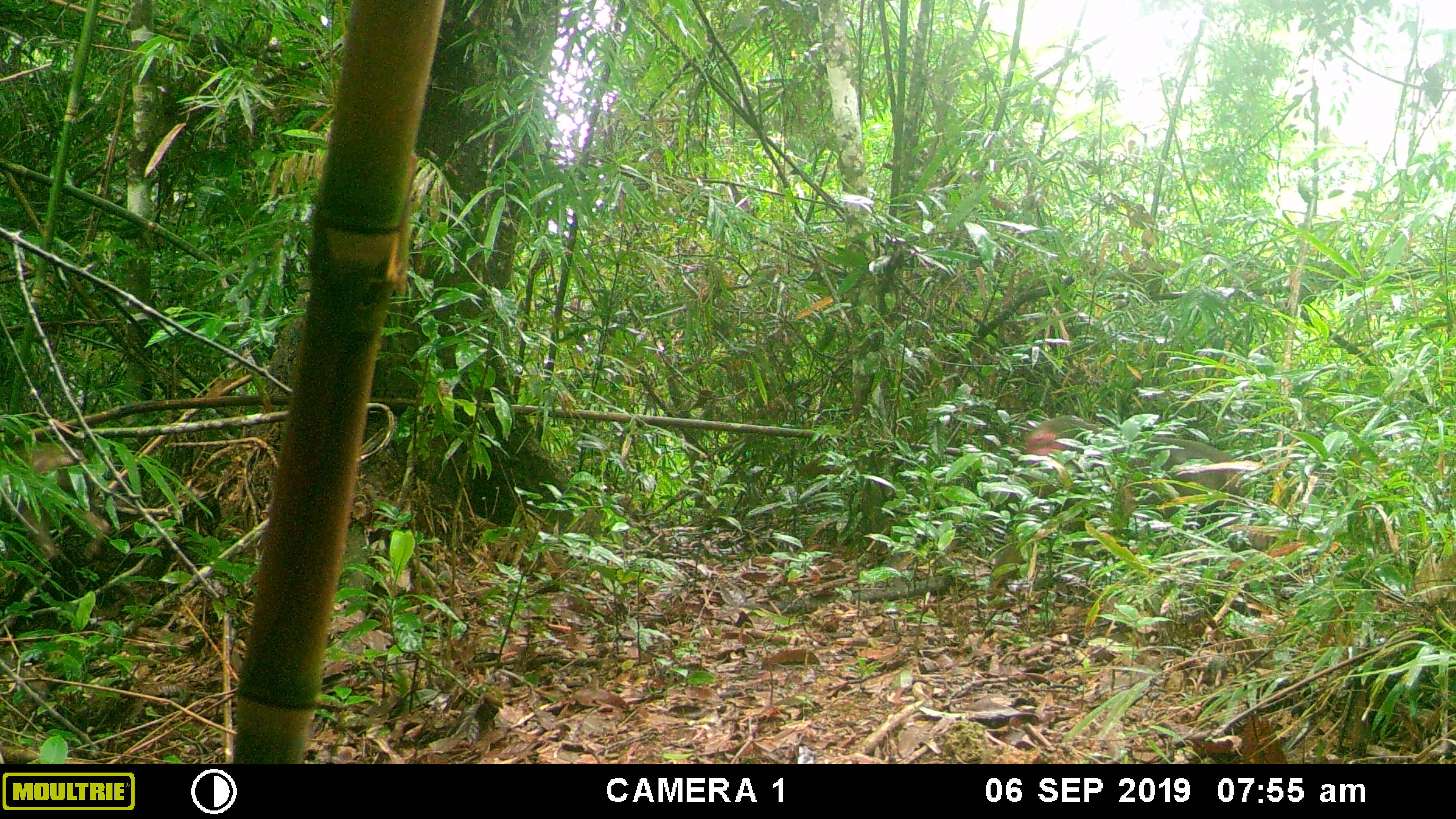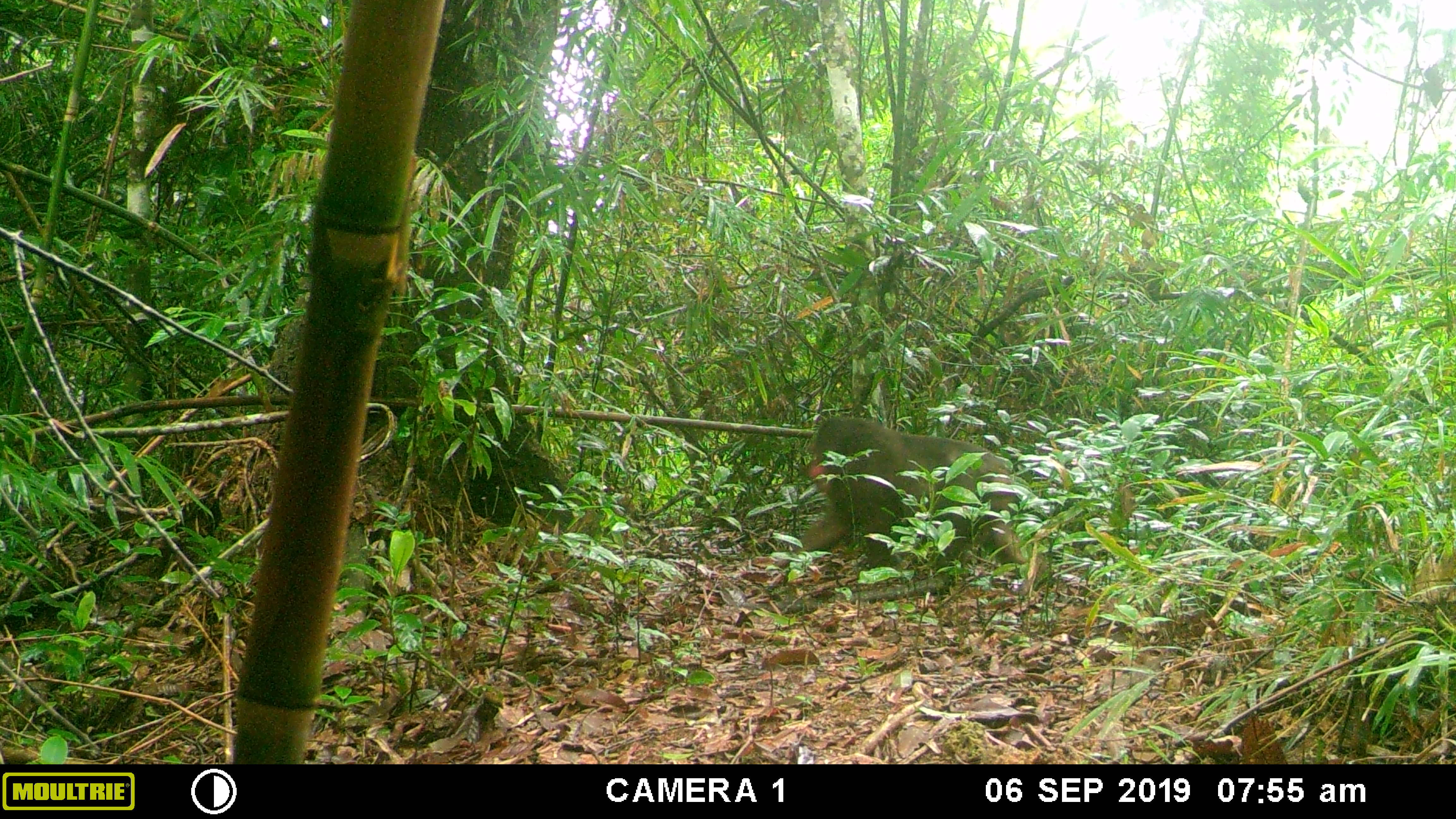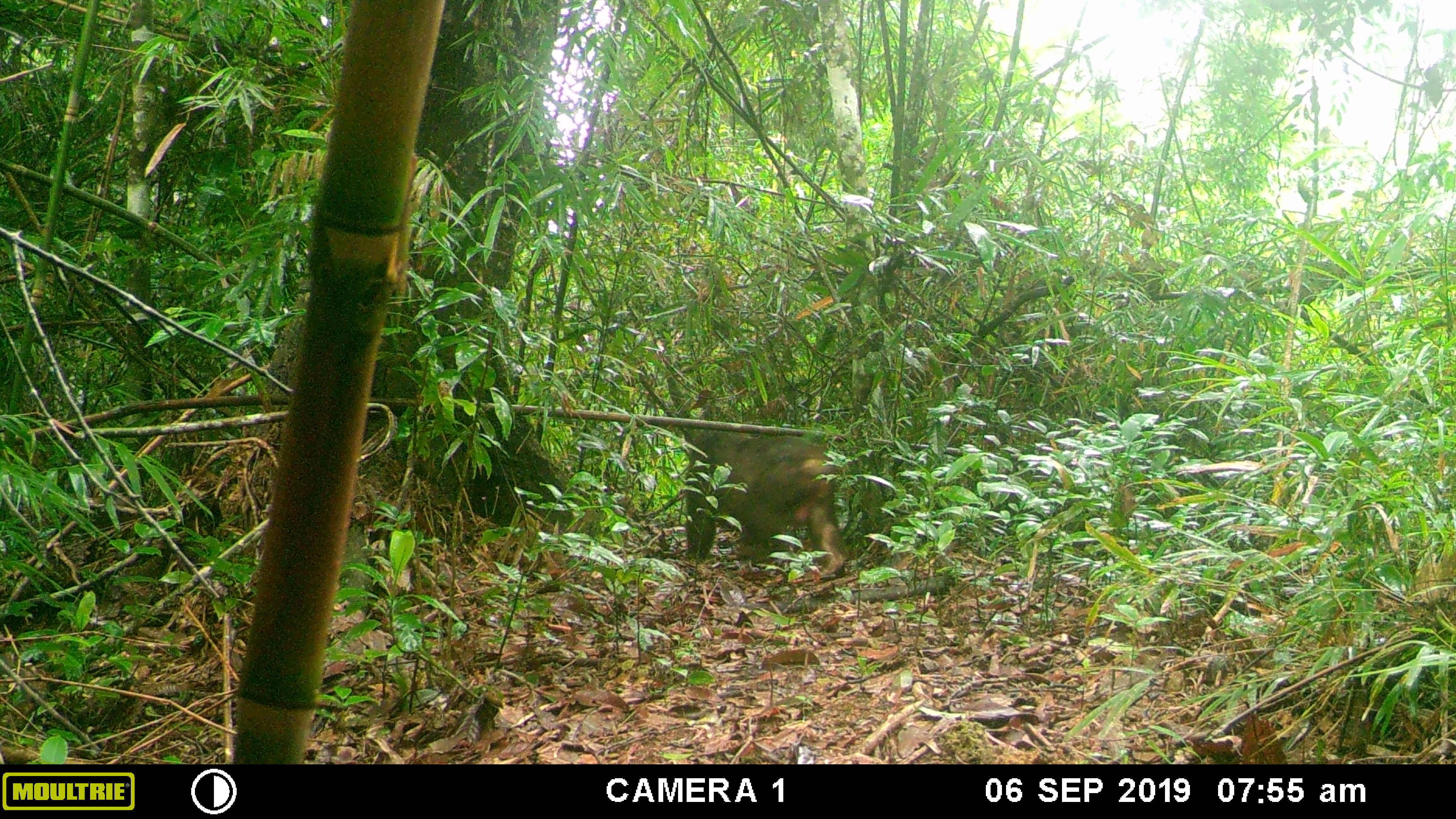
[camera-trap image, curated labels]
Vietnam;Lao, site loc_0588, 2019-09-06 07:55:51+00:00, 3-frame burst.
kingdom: Animalia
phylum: Chordata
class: Mammalia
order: Primates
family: Cercopithecidae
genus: Macaca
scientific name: Macaca arctoides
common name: stump-tailed macaque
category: stump tailed macaque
Stump tailed macaque (stump-tailed macaque) (Macaca arctoides). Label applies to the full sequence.